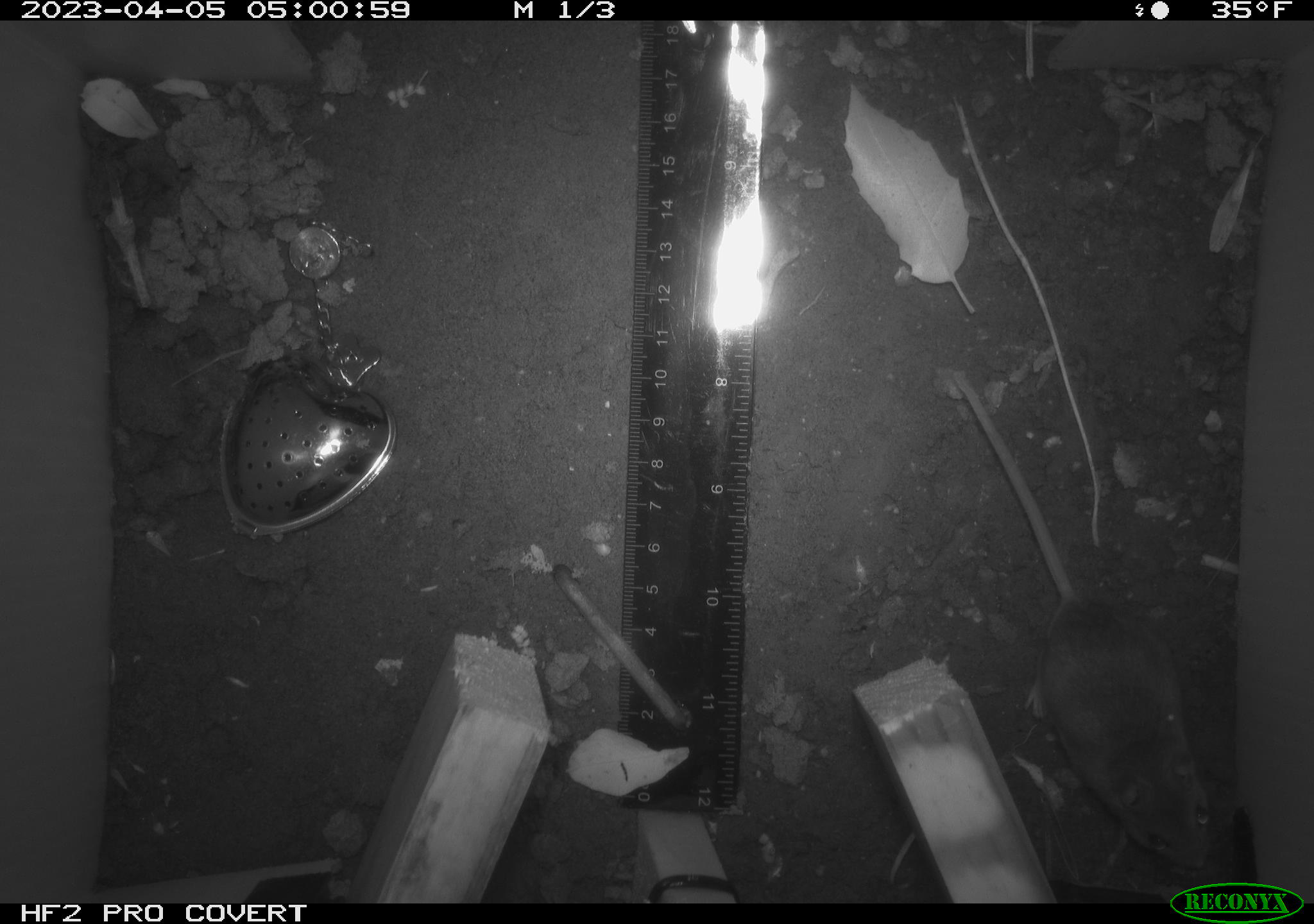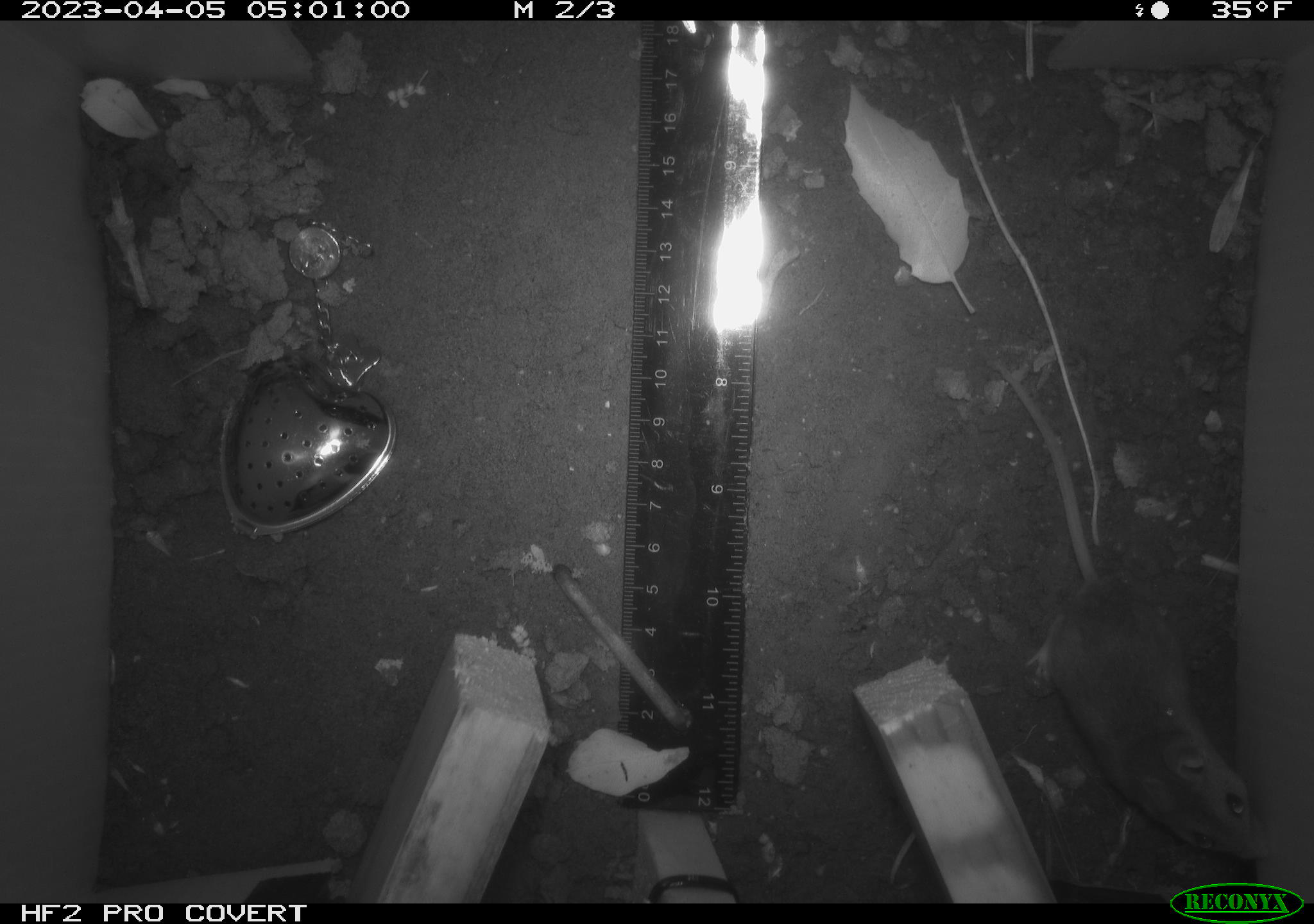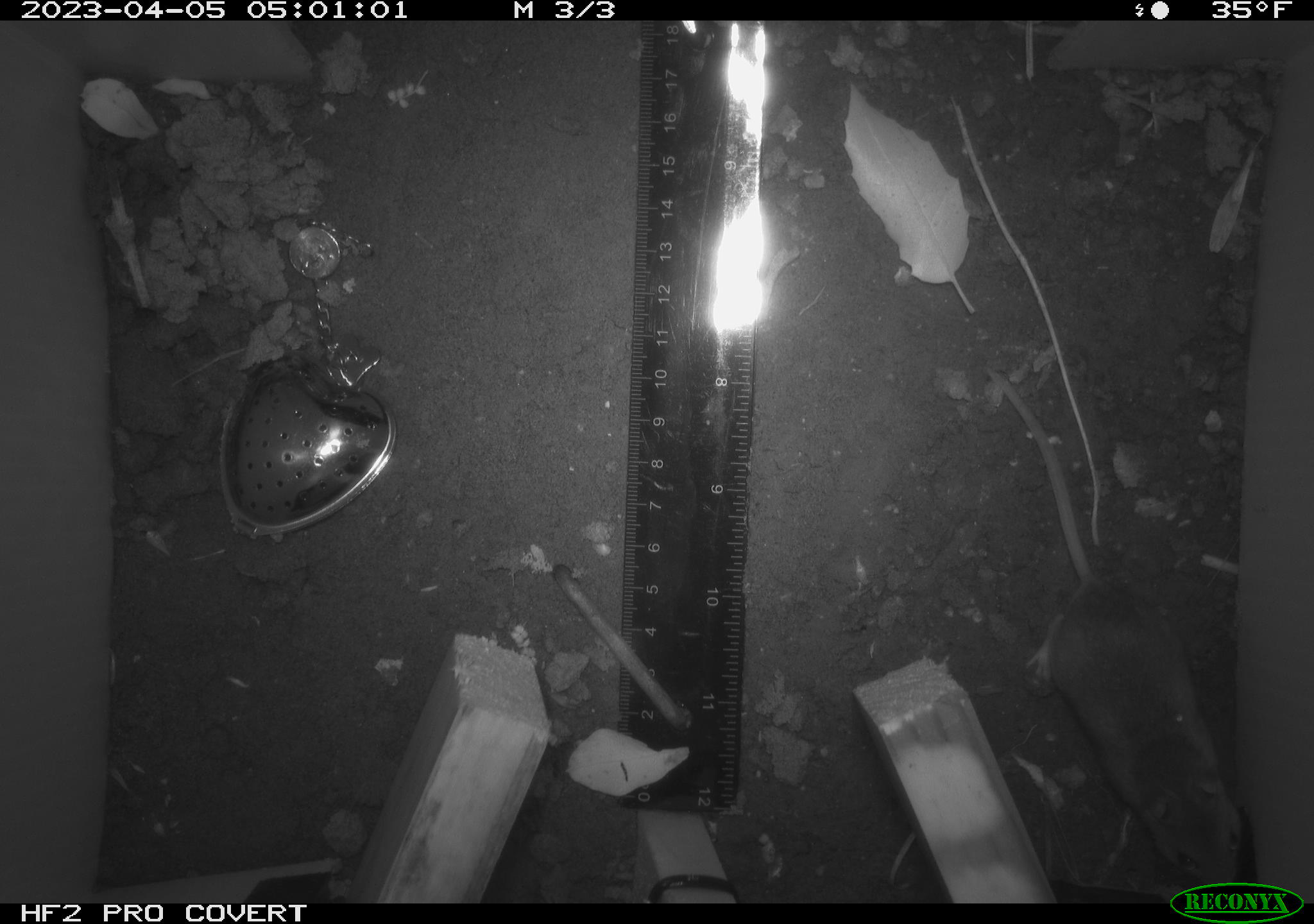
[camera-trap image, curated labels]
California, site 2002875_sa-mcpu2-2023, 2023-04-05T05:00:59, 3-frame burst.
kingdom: Animalia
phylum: Chordata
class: Mammalia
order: Rodentia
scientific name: Rodentia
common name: mouse species